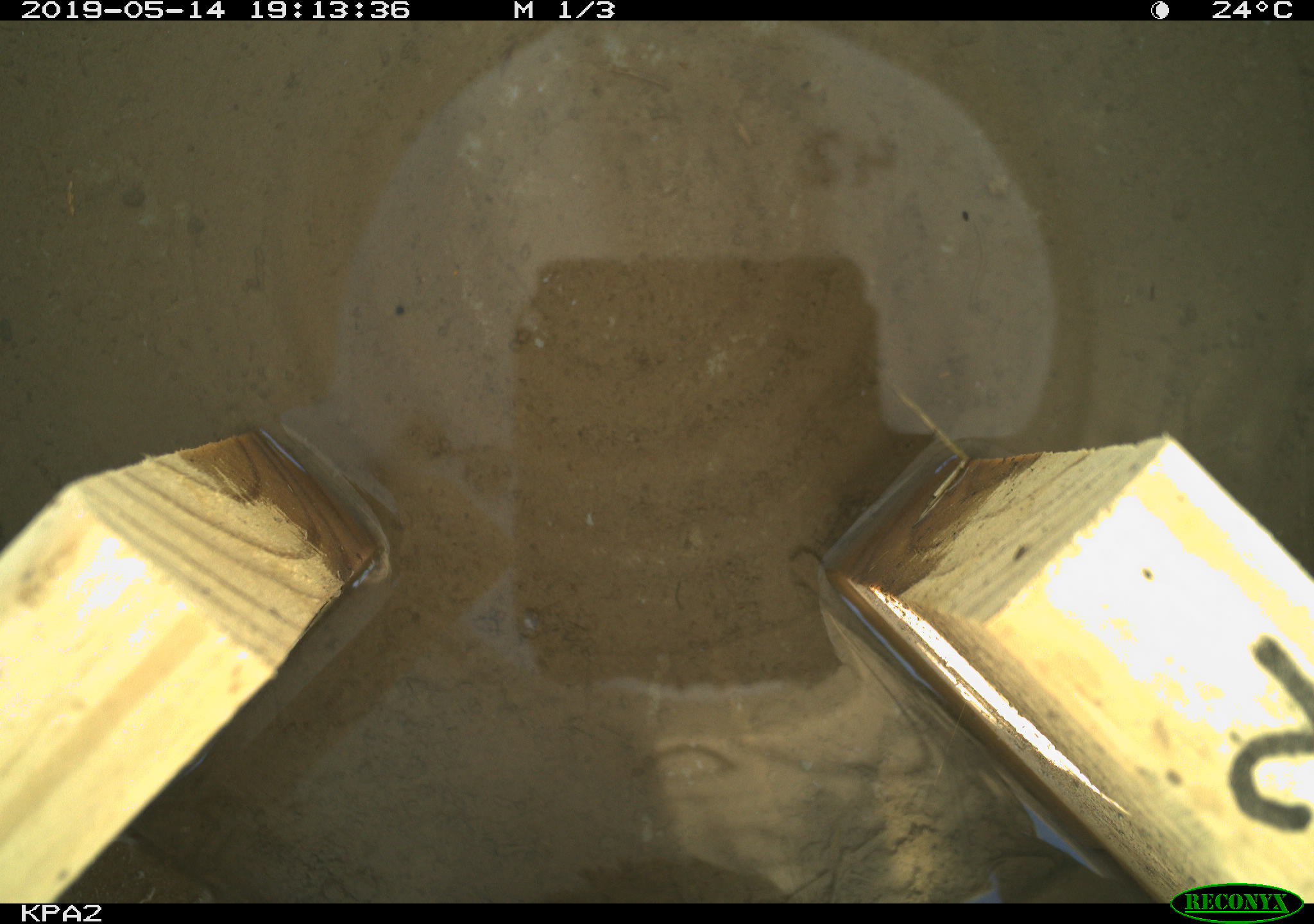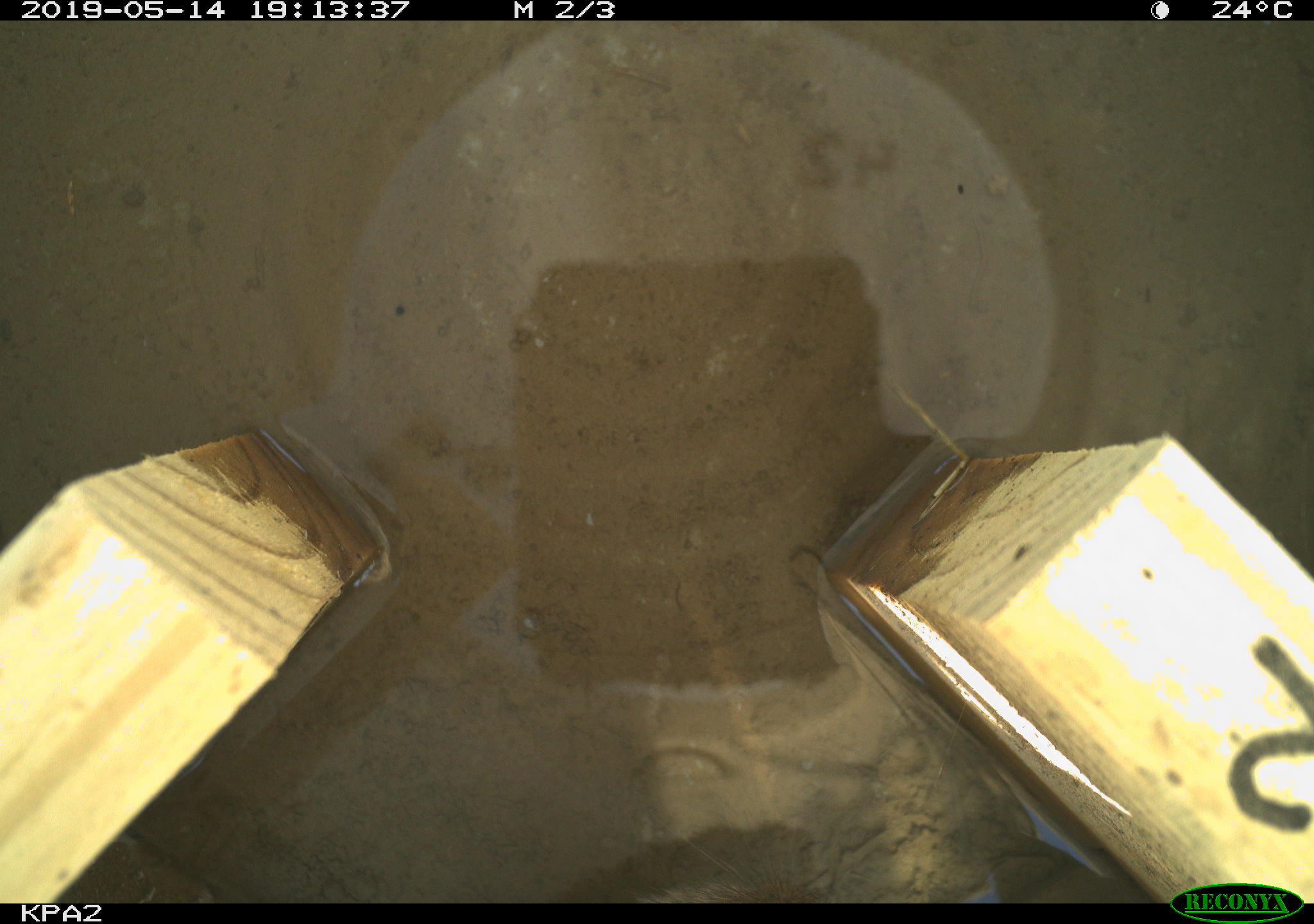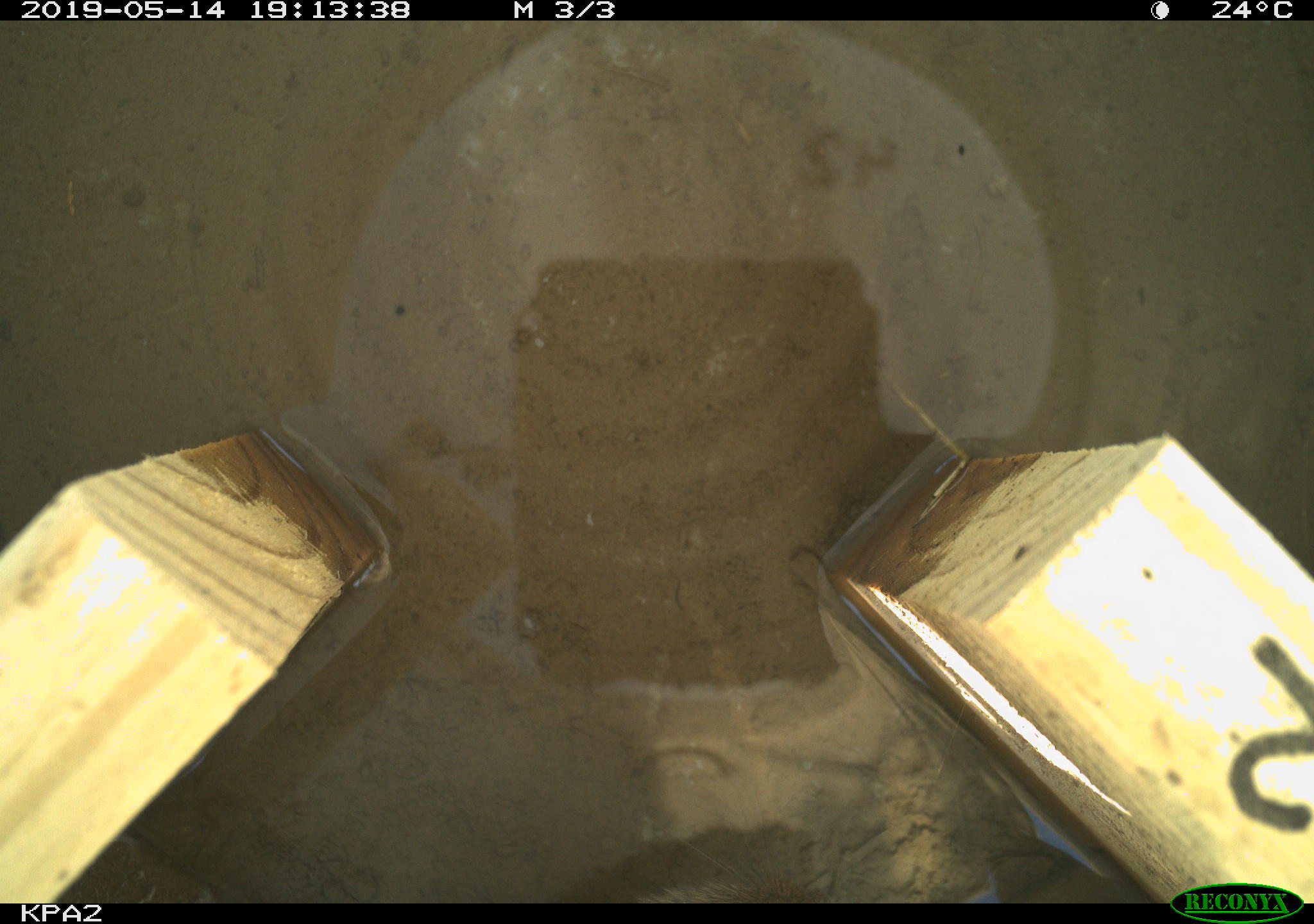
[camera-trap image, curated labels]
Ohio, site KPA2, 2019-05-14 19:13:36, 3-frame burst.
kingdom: Animalia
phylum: Chordata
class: Mammalia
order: Rodentia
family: Cricetidae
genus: Microtus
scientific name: Microtus pennsylvanicus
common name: meadow vole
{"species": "meadow vole (Microtus pennsylvanicus)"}